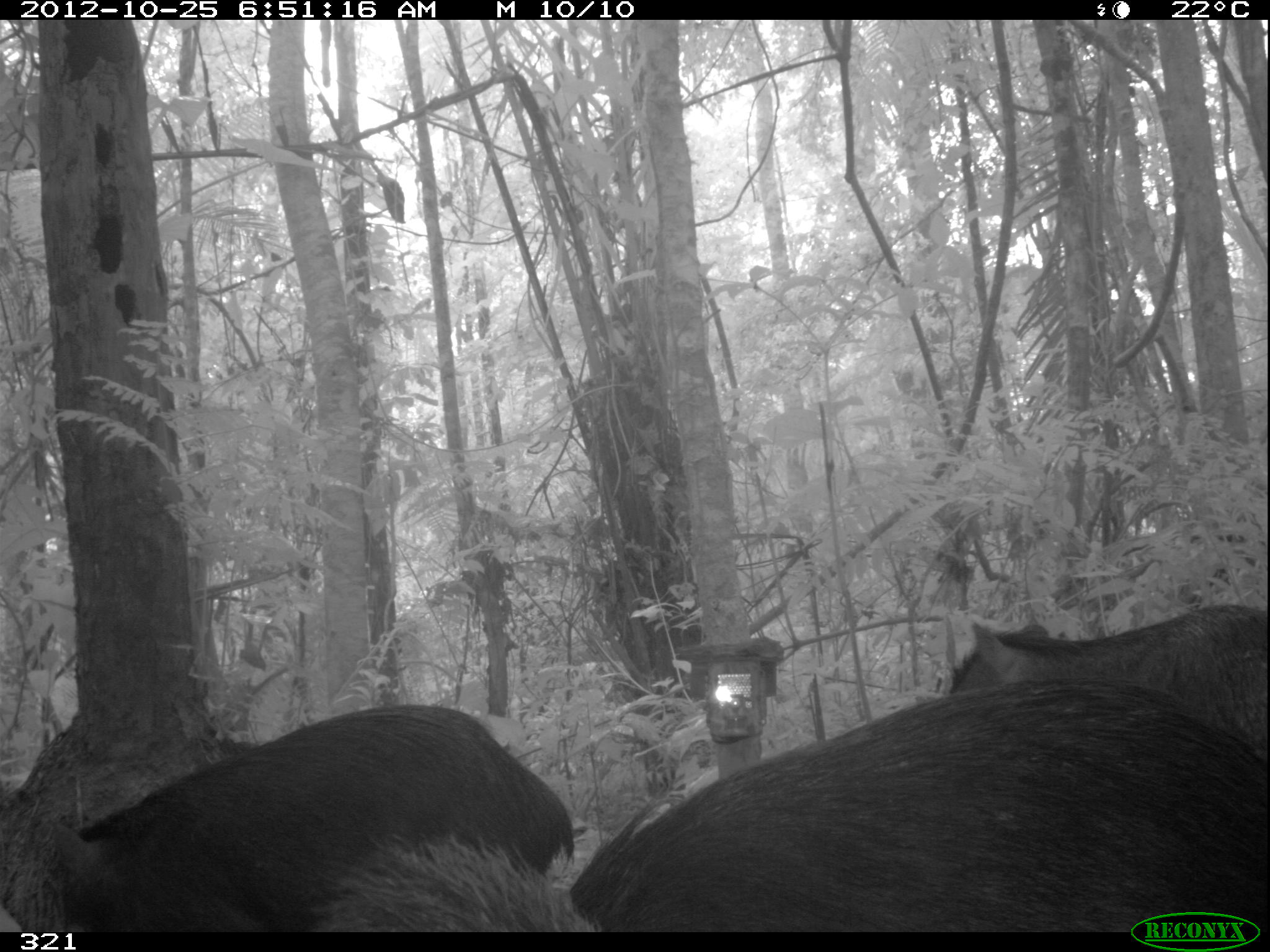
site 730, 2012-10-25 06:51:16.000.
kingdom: Animalia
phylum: Chordata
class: Mammalia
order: Artiodactyla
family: Tayassuidae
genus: Tayassu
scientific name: Tayassu pecari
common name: white-lipped peccary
Tayassu pecari (white-lipped peccary).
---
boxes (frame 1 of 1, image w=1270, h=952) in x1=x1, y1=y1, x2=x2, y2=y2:
tayassu pecari: x1=564, y1=674, x2=1270, y2=932; x1=45, y1=702, x2=573, y2=931; x1=940, y1=603, x2=1266, y2=760; x1=311, y1=827, x2=602, y2=931